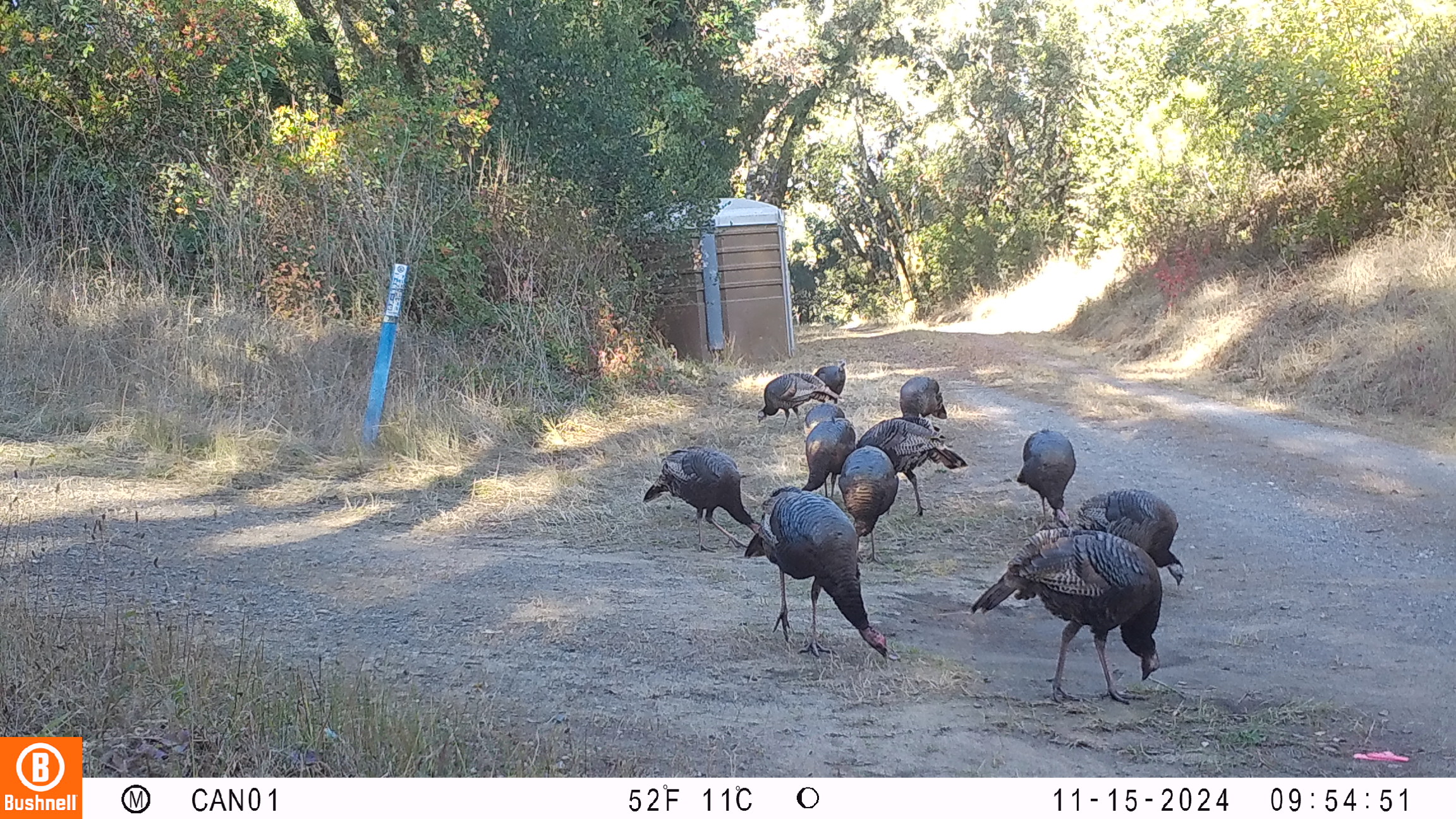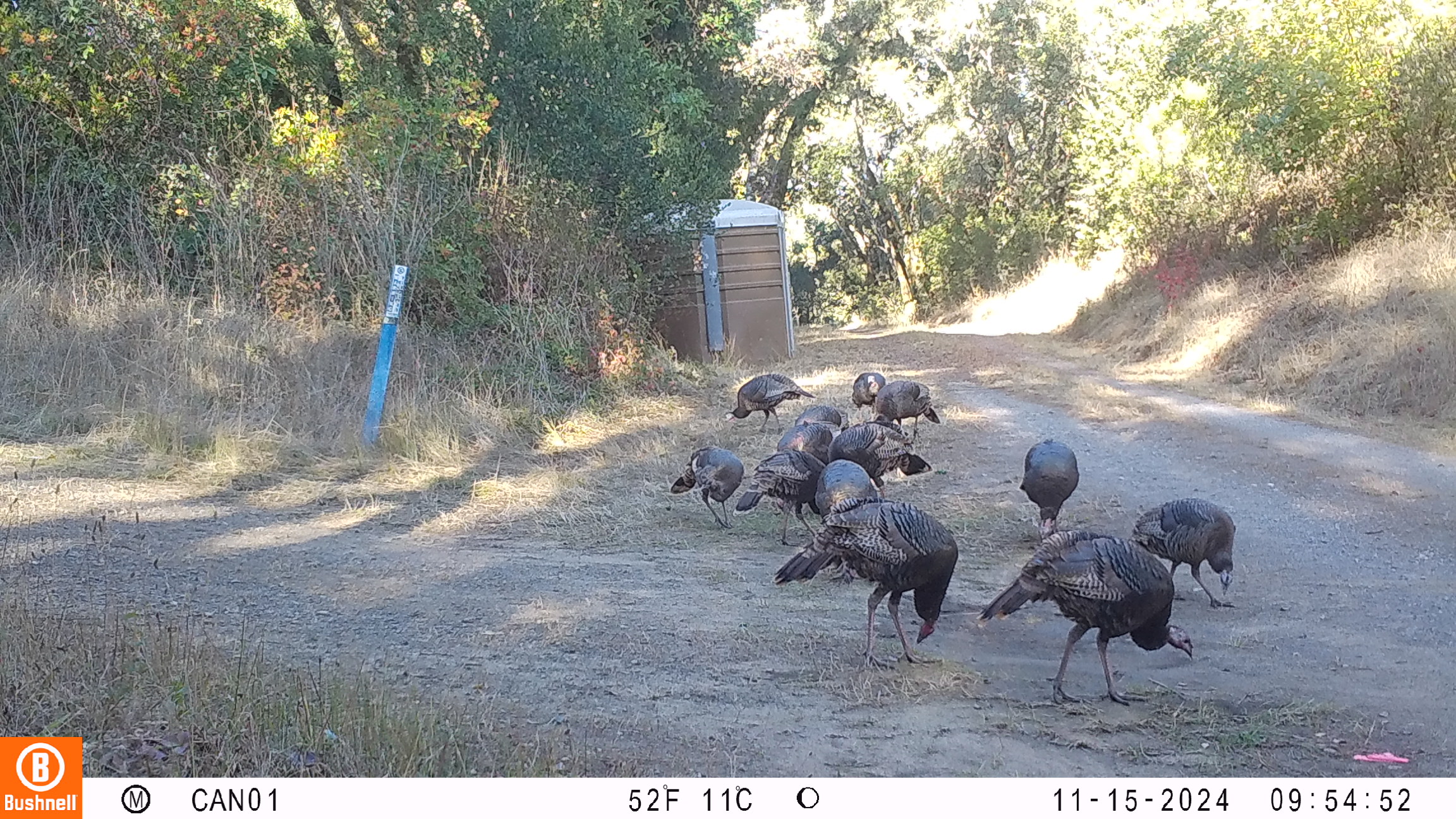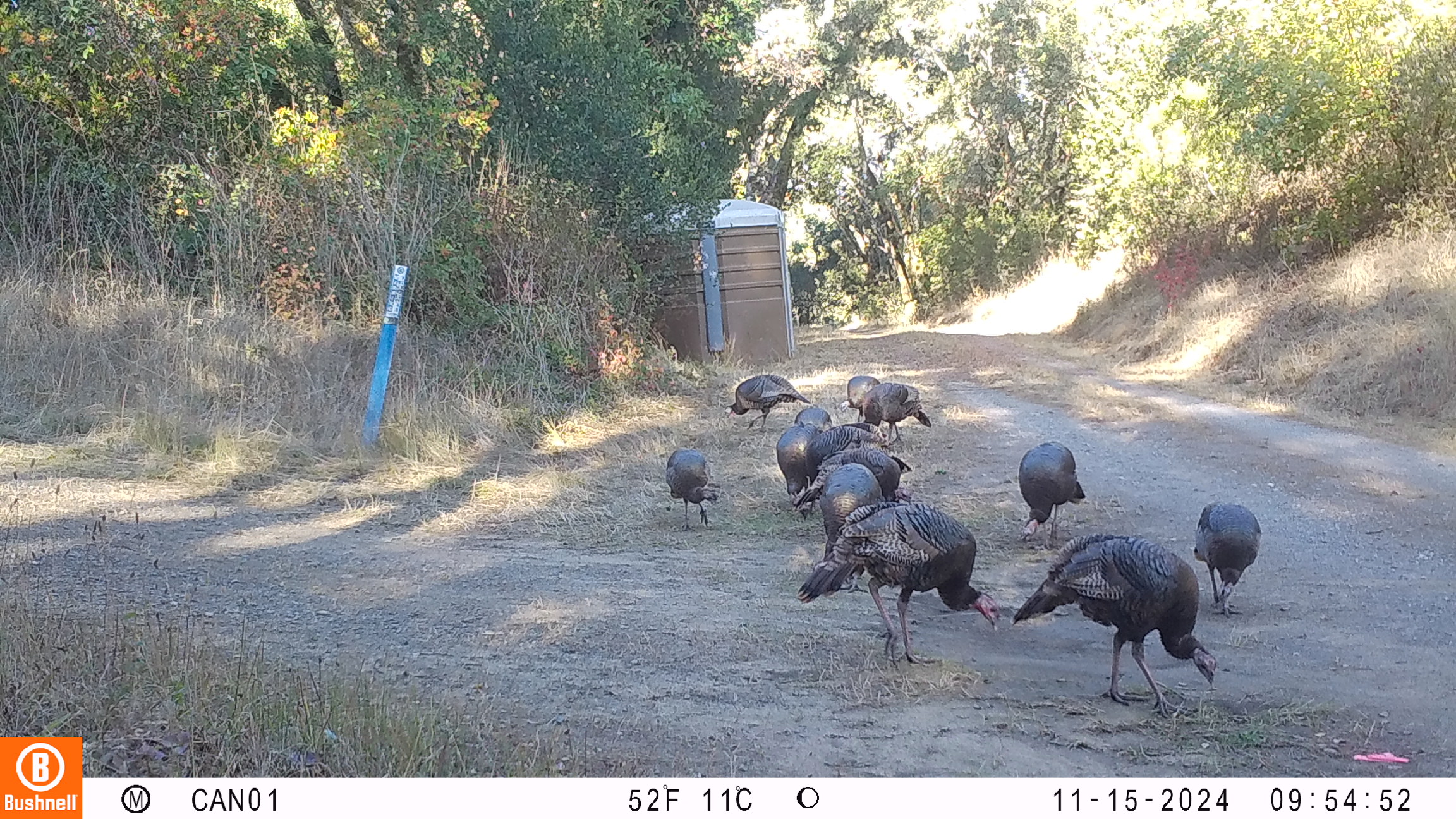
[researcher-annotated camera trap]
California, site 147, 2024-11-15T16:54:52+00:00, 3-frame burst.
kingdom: Animalia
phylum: Chordata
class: Aves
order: Galliformes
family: Phasianidae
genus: Meleagris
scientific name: Meleagris gallopavo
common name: turkey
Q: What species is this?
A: Turkey (Meleagris gallopavo).